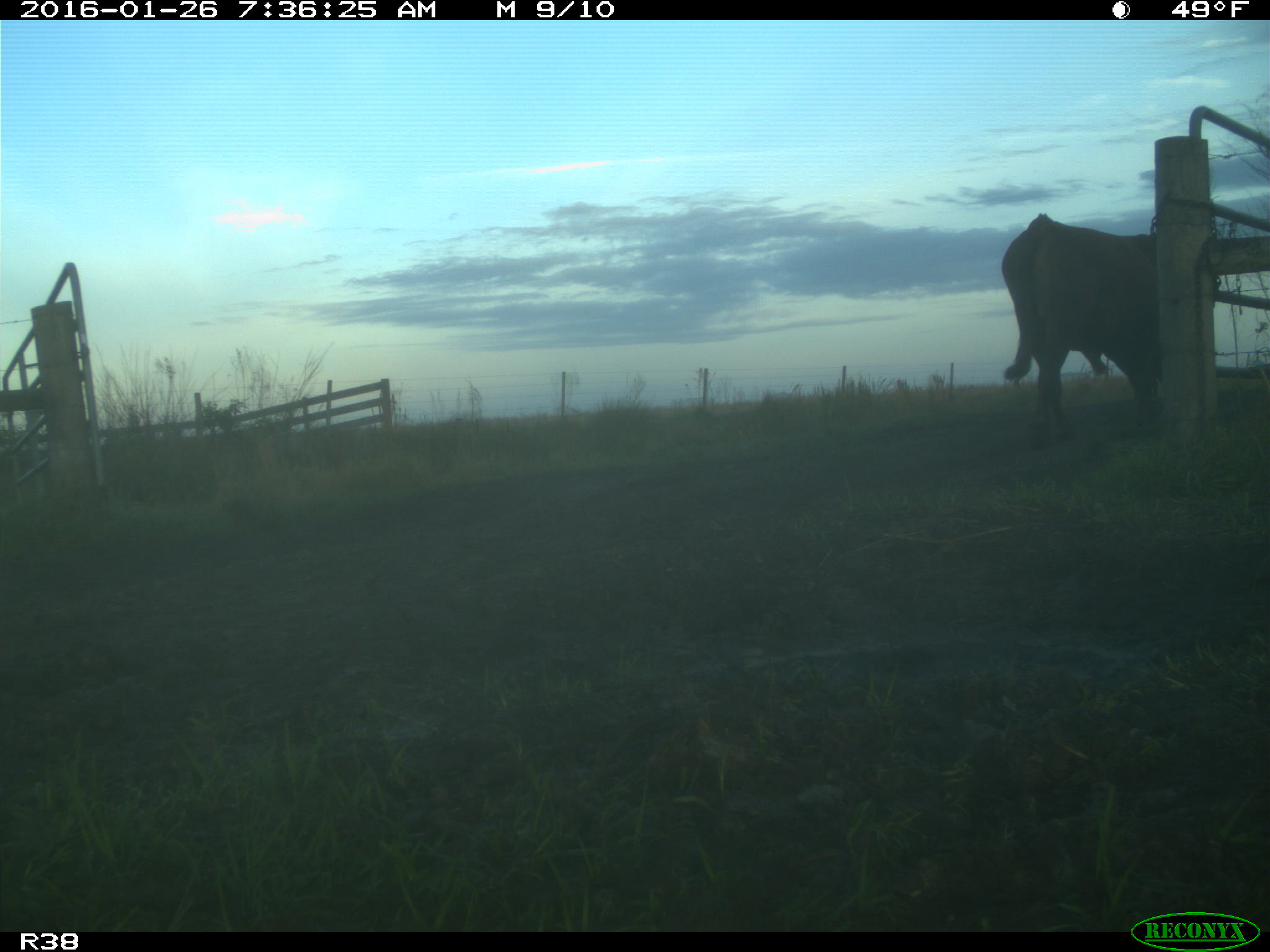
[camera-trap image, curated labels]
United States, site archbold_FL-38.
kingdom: Animalia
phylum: Chordata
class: Mammalia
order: Artiodactyla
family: Bovidae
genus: Bos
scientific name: Bos taurus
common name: domestic cow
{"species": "Bos taurus (domestic cow)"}